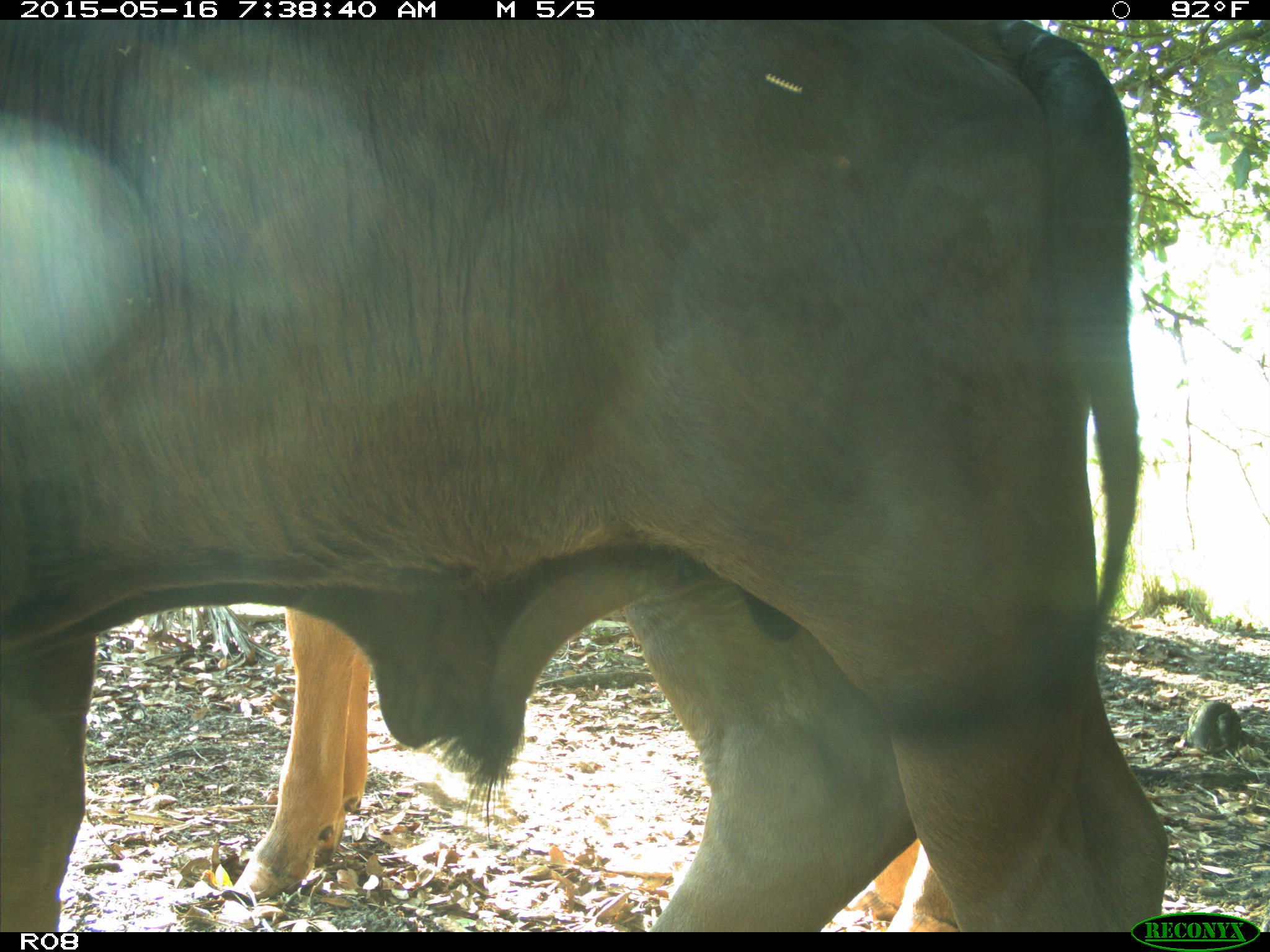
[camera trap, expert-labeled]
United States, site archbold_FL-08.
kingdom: Animalia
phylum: Chordata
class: Mammalia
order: Artiodactyla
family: Bovidae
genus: Bos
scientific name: Bos taurus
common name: domestic cow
Bos taurus (domestic cow).